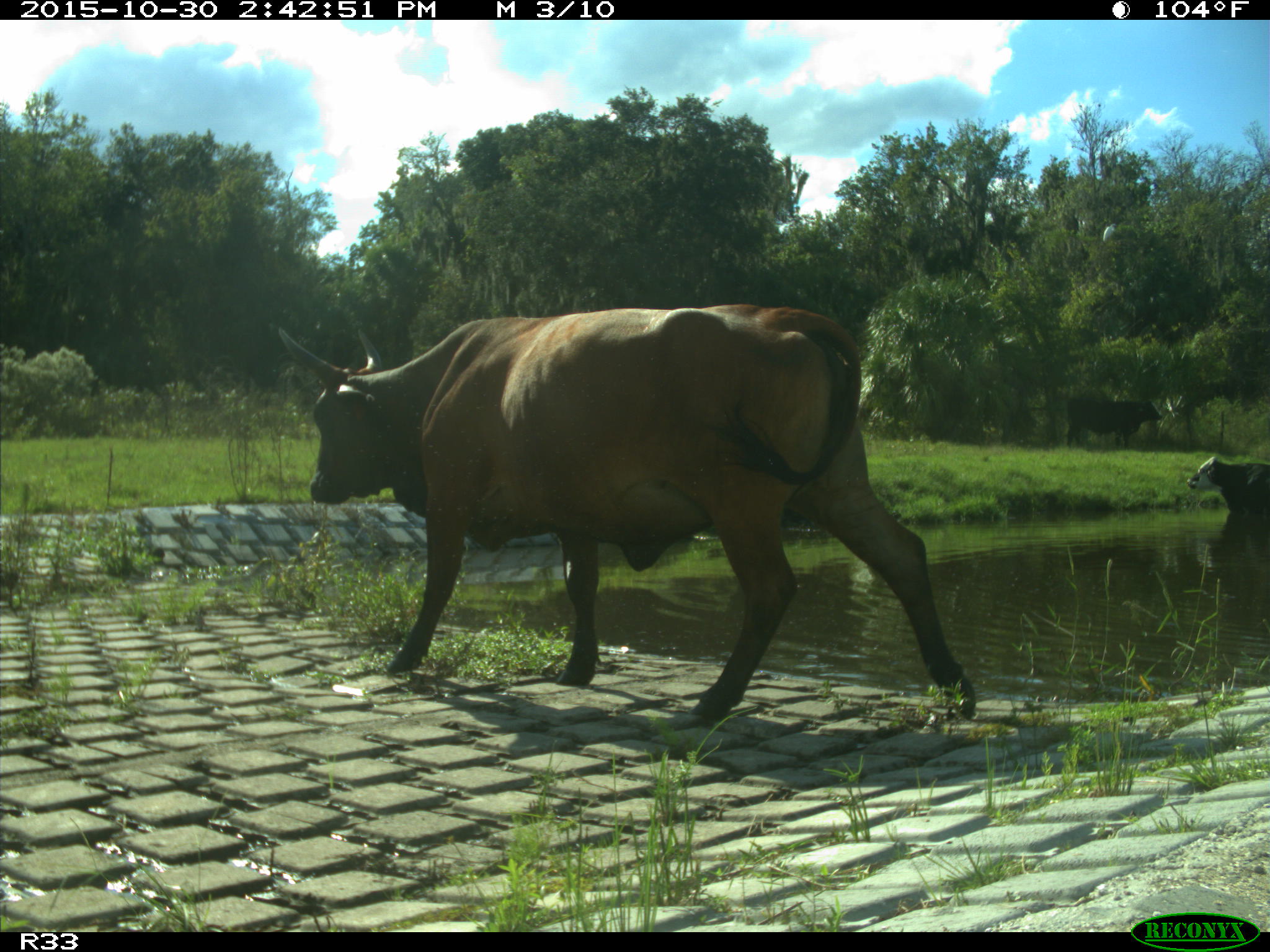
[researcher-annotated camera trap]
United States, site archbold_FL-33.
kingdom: Animalia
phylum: Chordata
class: Mammalia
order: Artiodactyla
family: Bovidae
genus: Bos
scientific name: Bos taurus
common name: domestic cow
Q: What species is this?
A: Bos taurus (domestic cow).